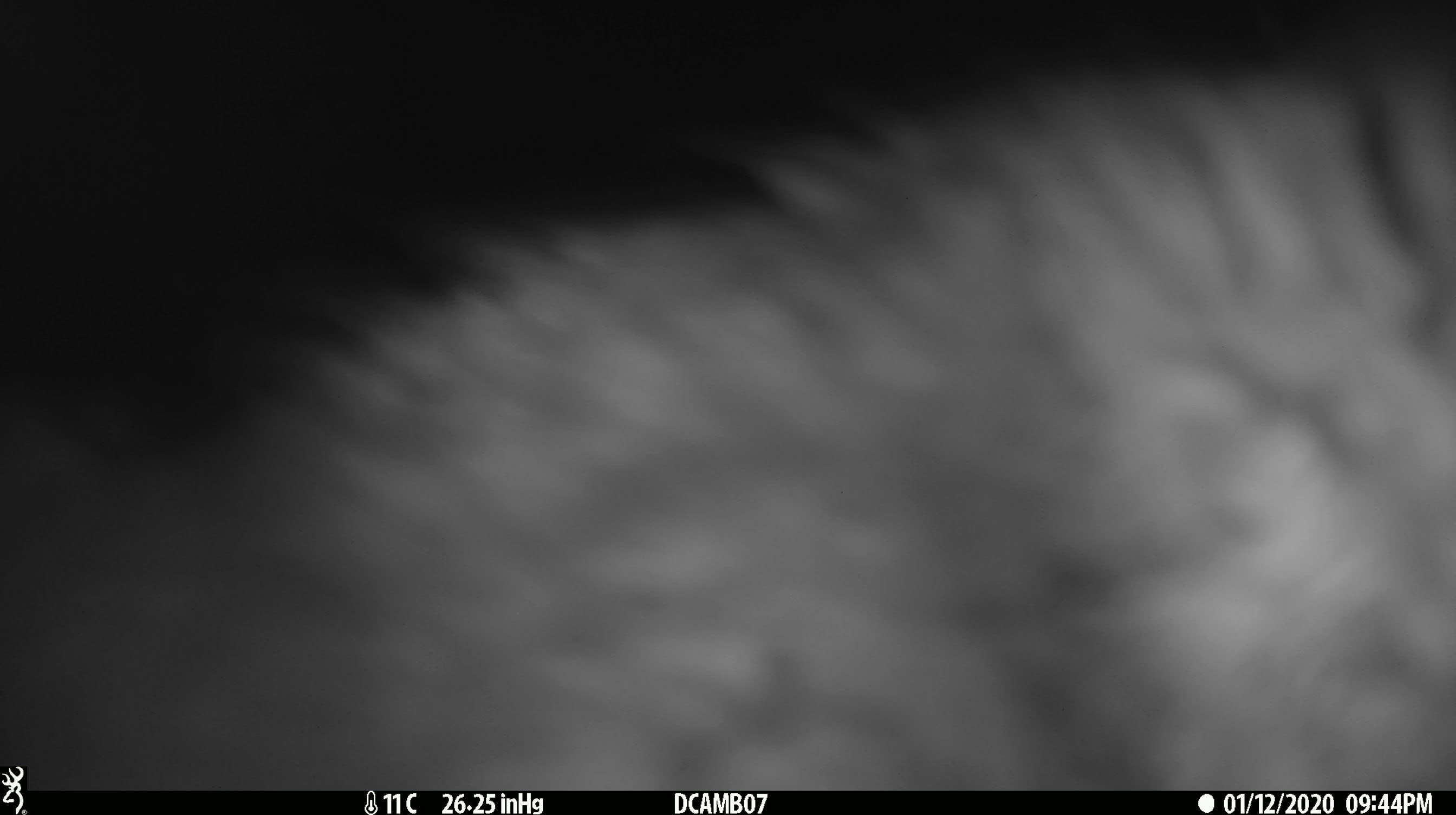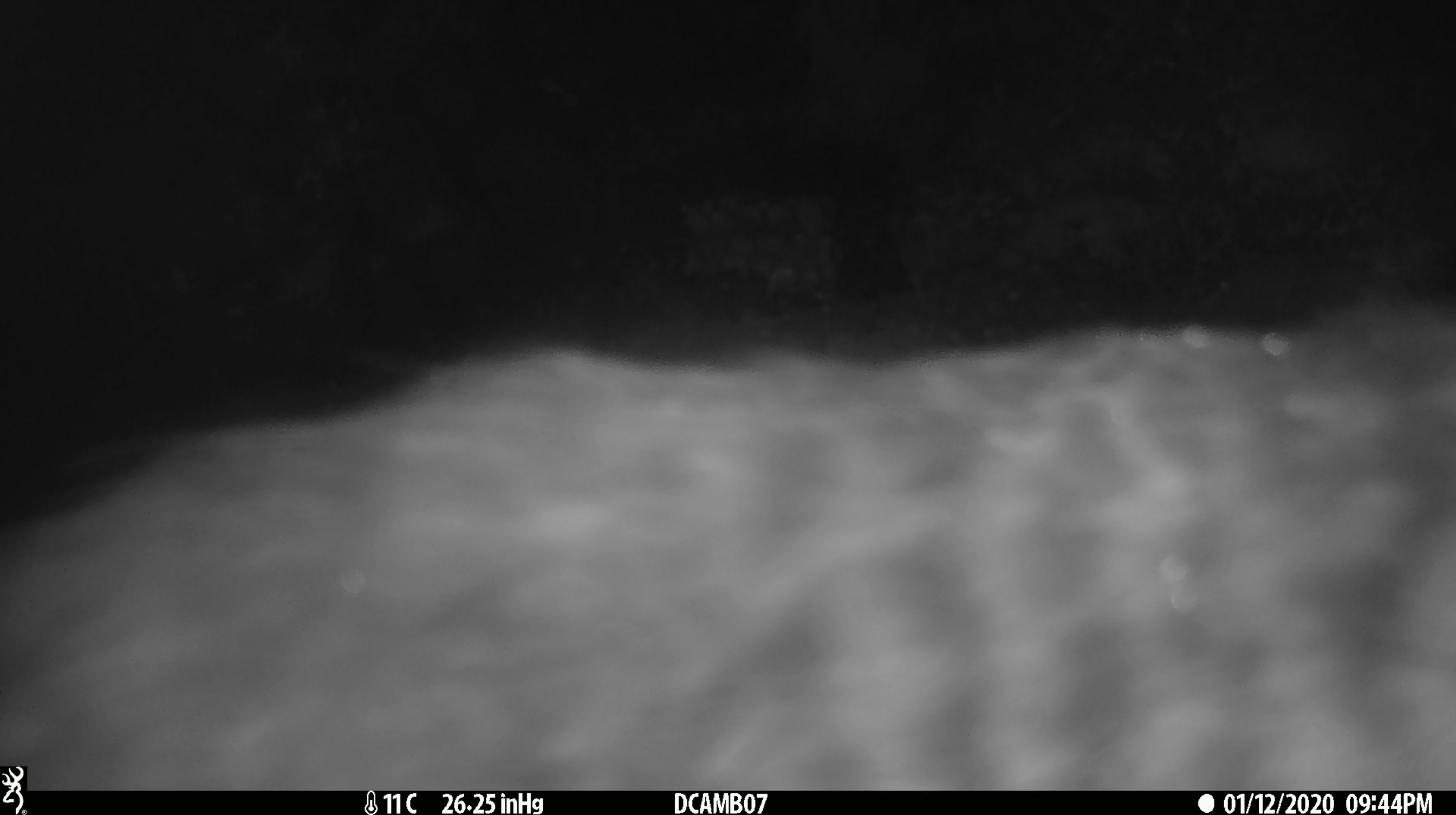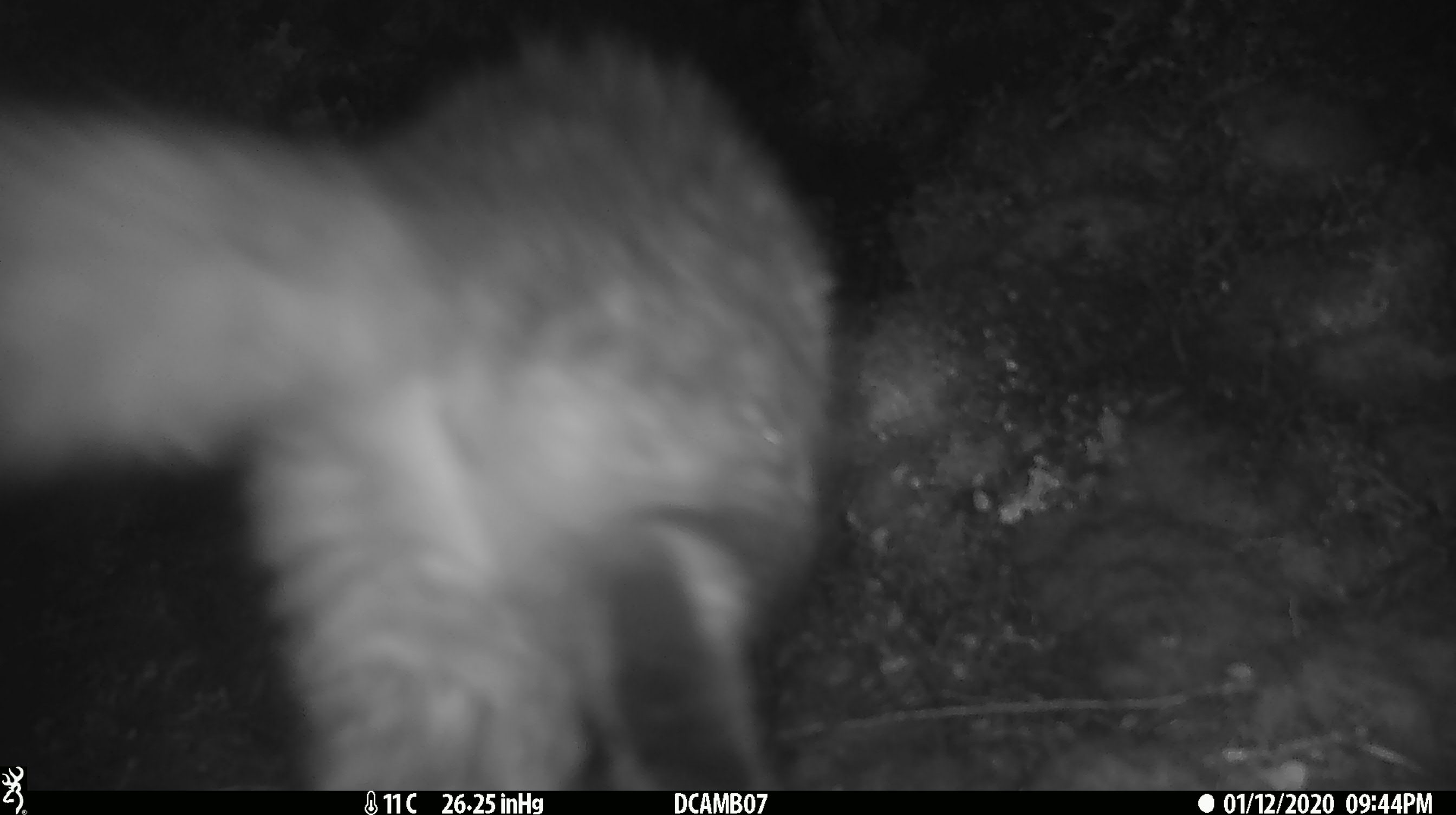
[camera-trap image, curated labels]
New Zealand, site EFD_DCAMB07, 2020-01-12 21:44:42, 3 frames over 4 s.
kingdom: Animalia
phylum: Chordata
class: Mammalia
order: Carnivora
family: Felidae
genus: Felis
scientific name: Felis catus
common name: domestic cat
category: cat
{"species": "cat (domestic cat) (Felis catus)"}